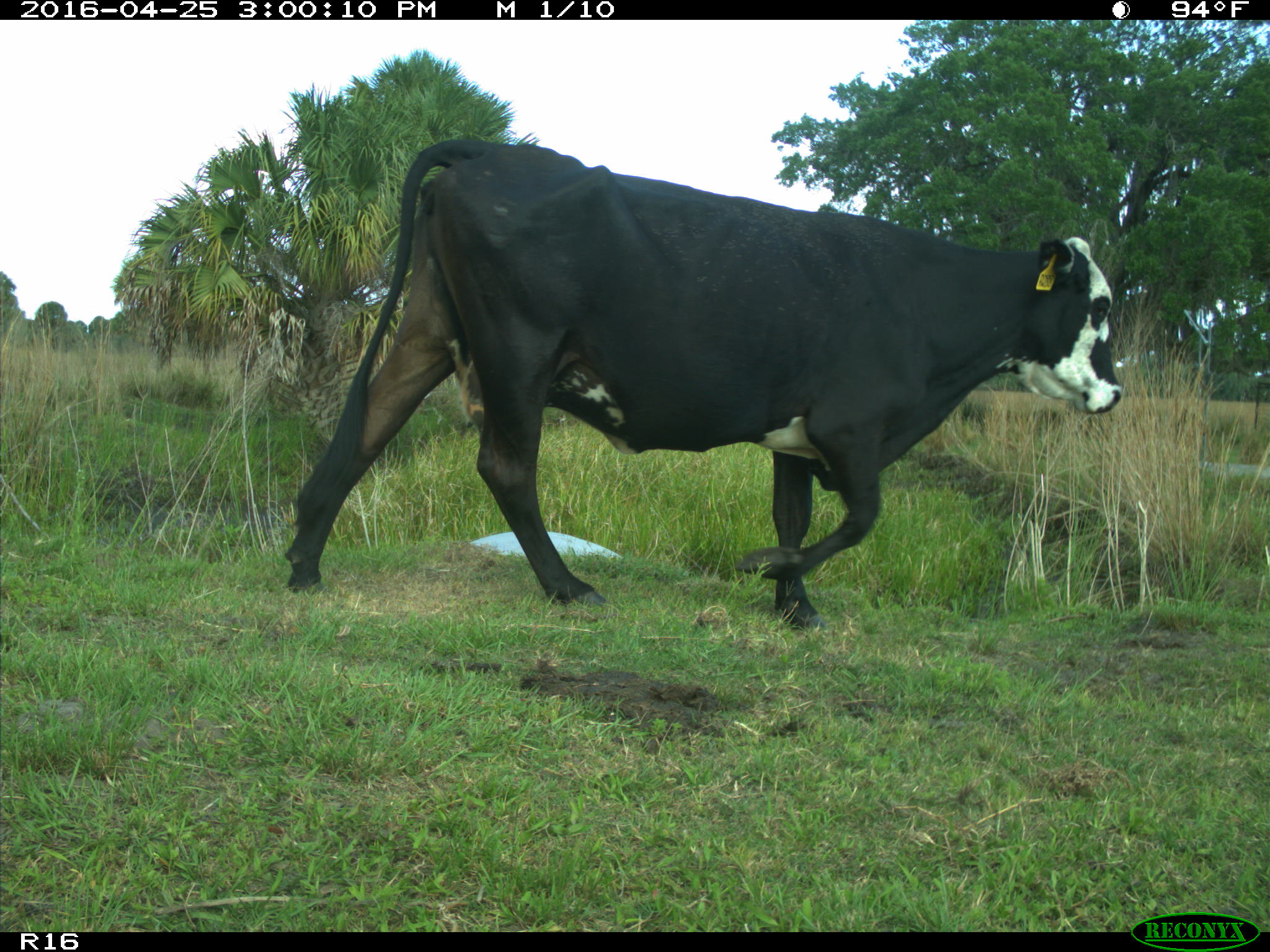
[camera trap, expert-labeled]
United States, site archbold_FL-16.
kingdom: Animalia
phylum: Chordata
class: Mammalia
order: Artiodactyla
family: Bovidae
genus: Bos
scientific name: Bos taurus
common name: domestic cow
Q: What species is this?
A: Bos taurus (domestic cow).